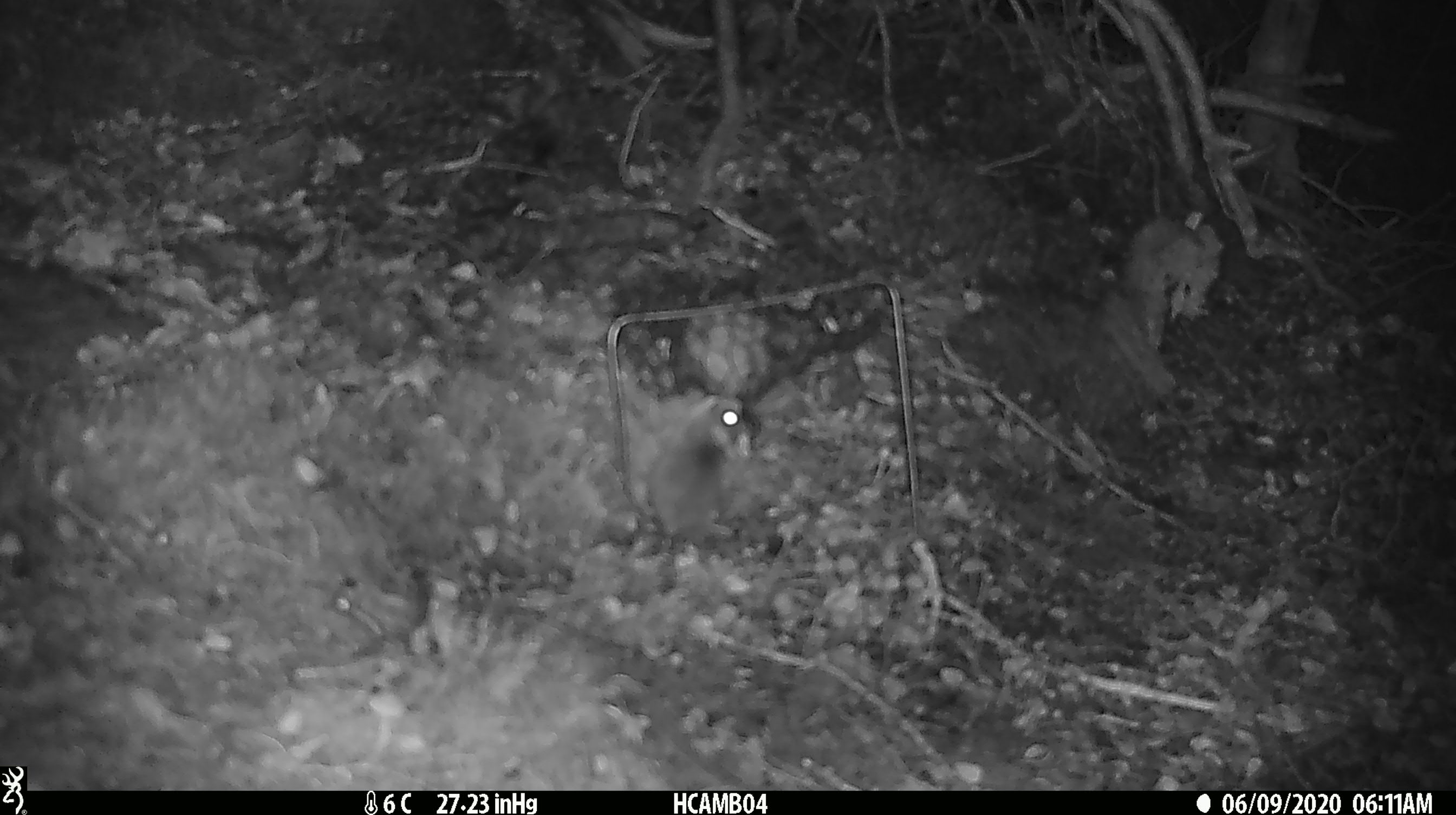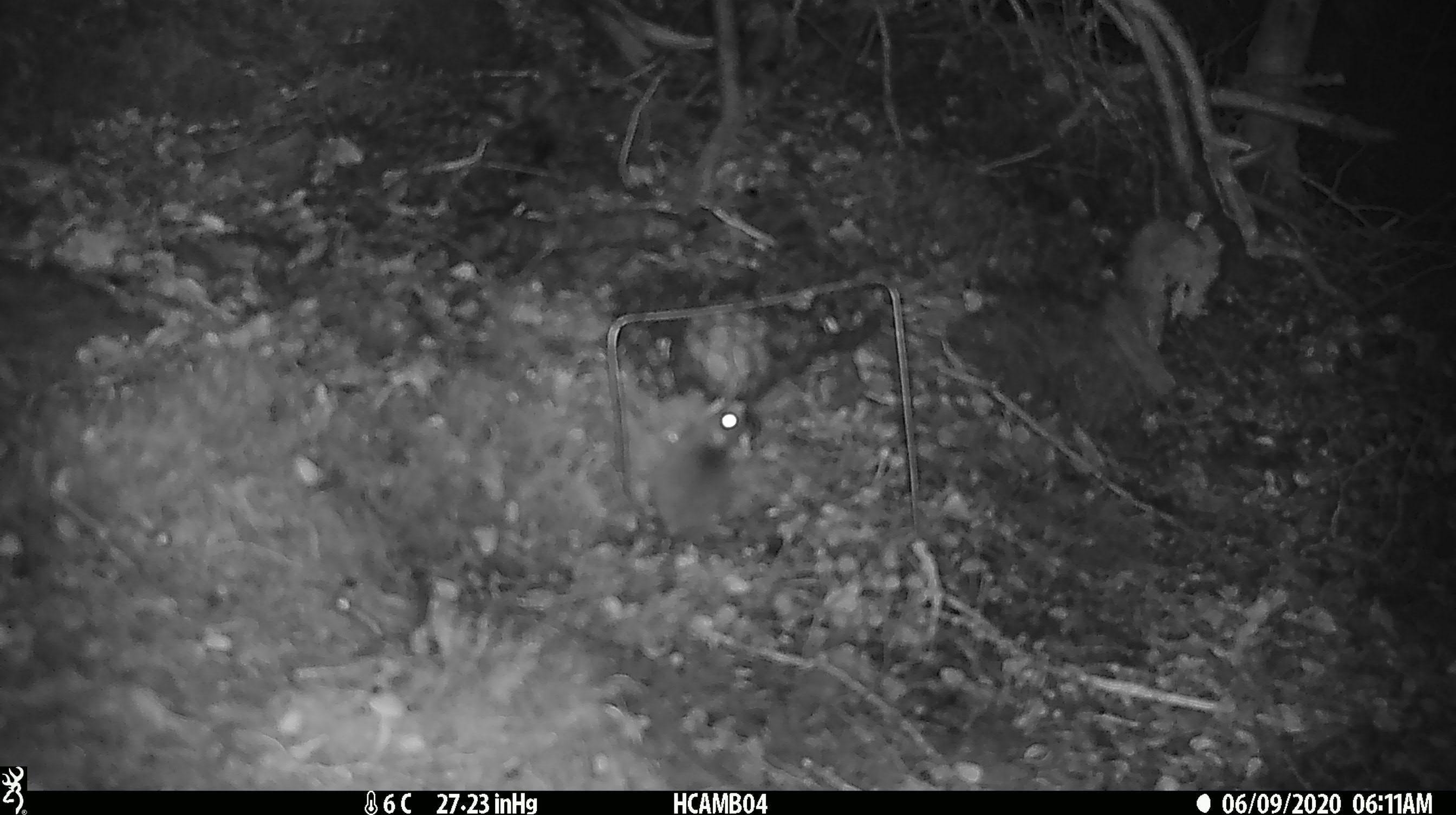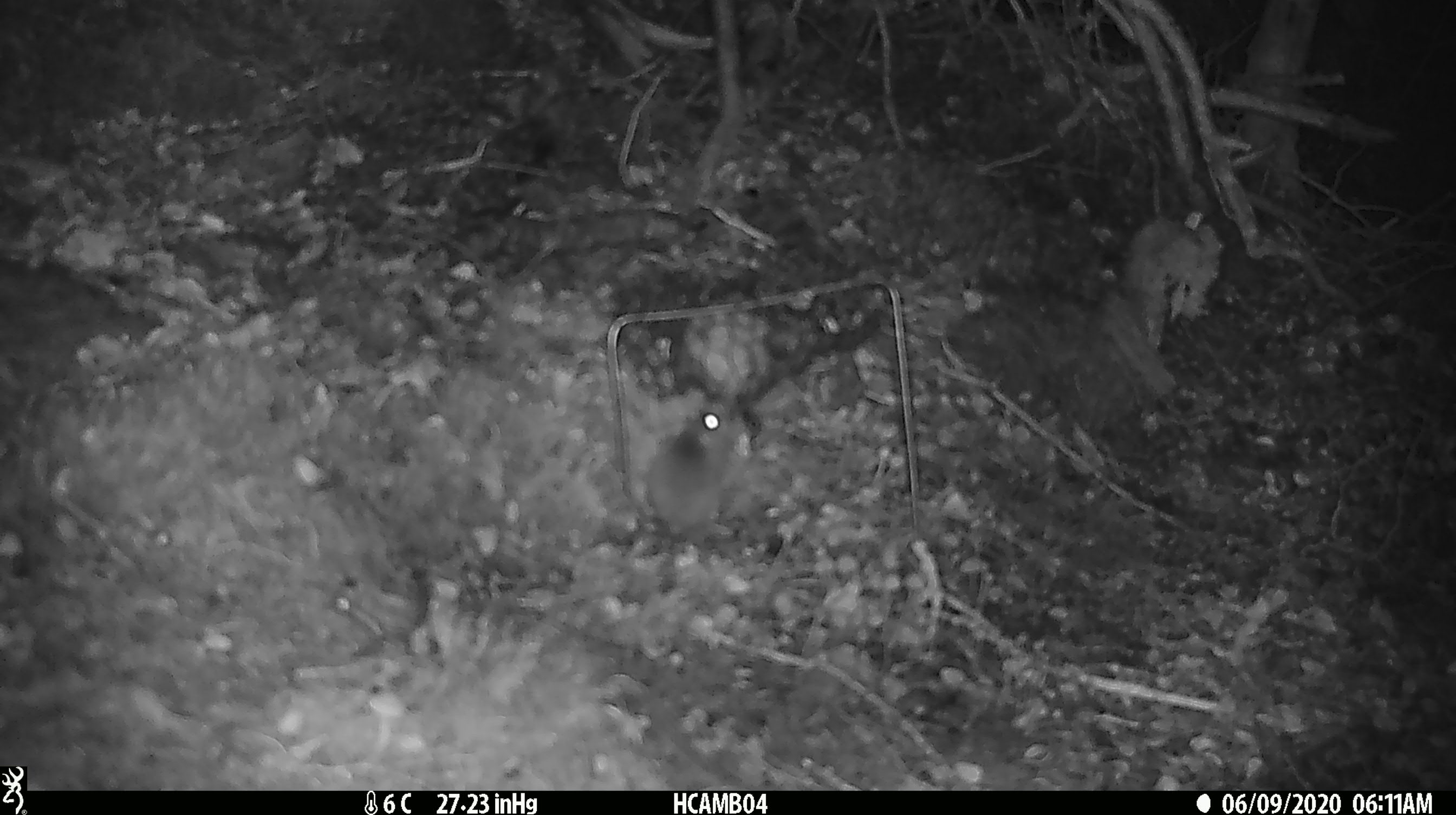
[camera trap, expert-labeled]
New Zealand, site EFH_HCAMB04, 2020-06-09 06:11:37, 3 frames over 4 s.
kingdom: Animalia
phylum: Chordata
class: Mammalia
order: Rodentia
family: Muridae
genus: Mus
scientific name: Mus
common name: mouse